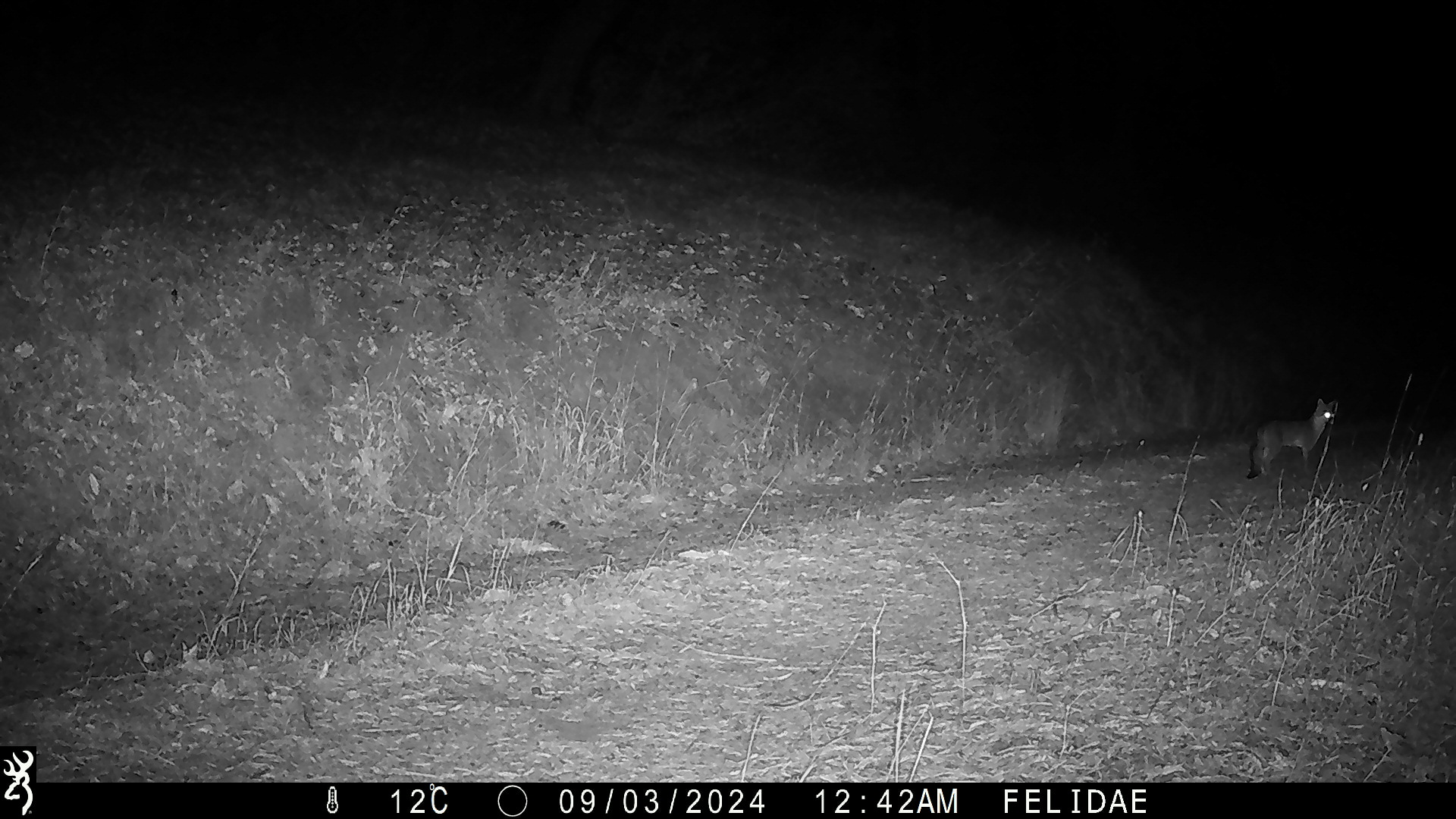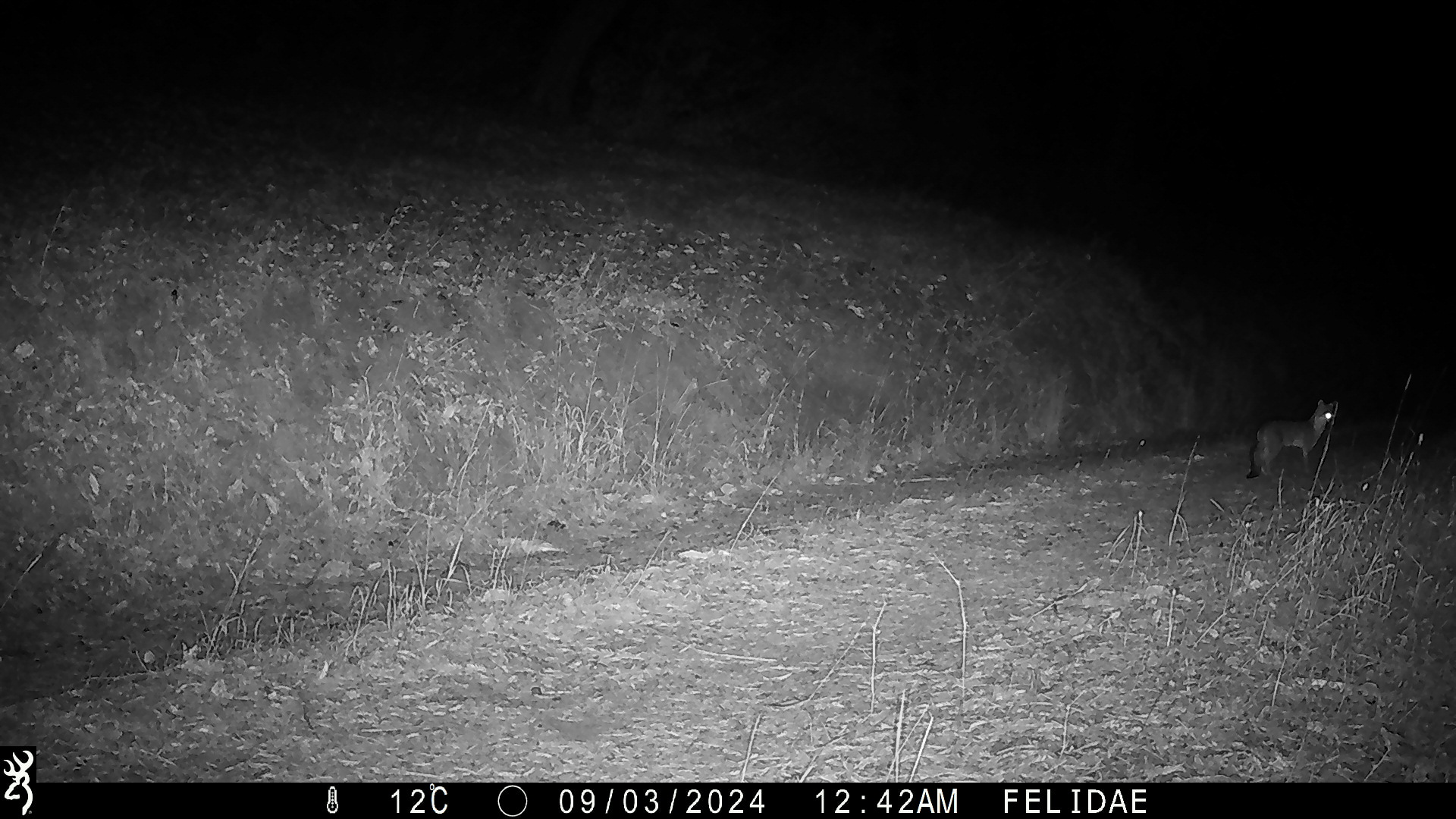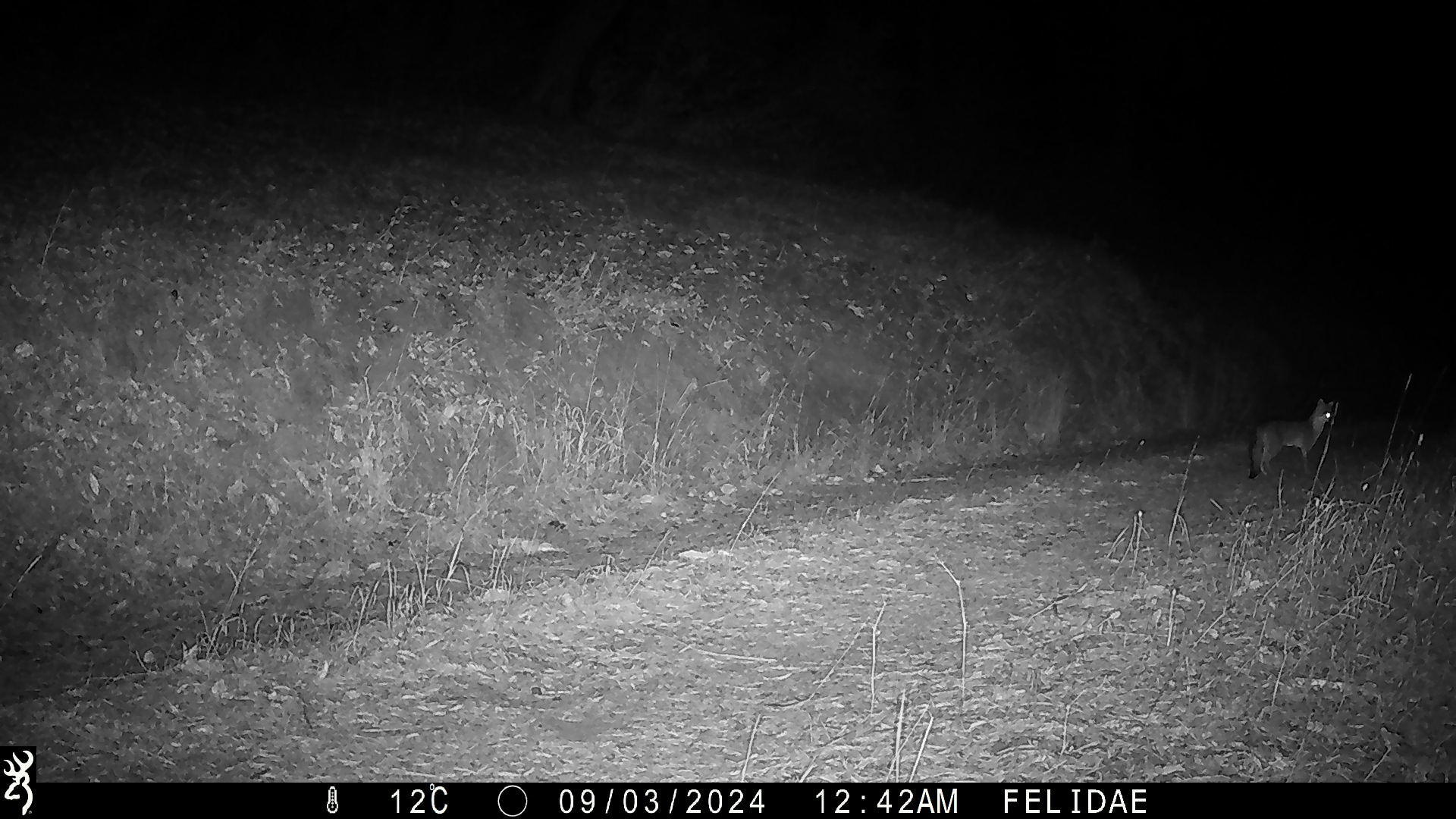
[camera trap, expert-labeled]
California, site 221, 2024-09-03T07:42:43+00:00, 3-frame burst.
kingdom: Animalia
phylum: Chordata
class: Mammalia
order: Carnivora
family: Canidae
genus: Urocyon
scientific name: Urocyon cinereoargenteus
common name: gray fox